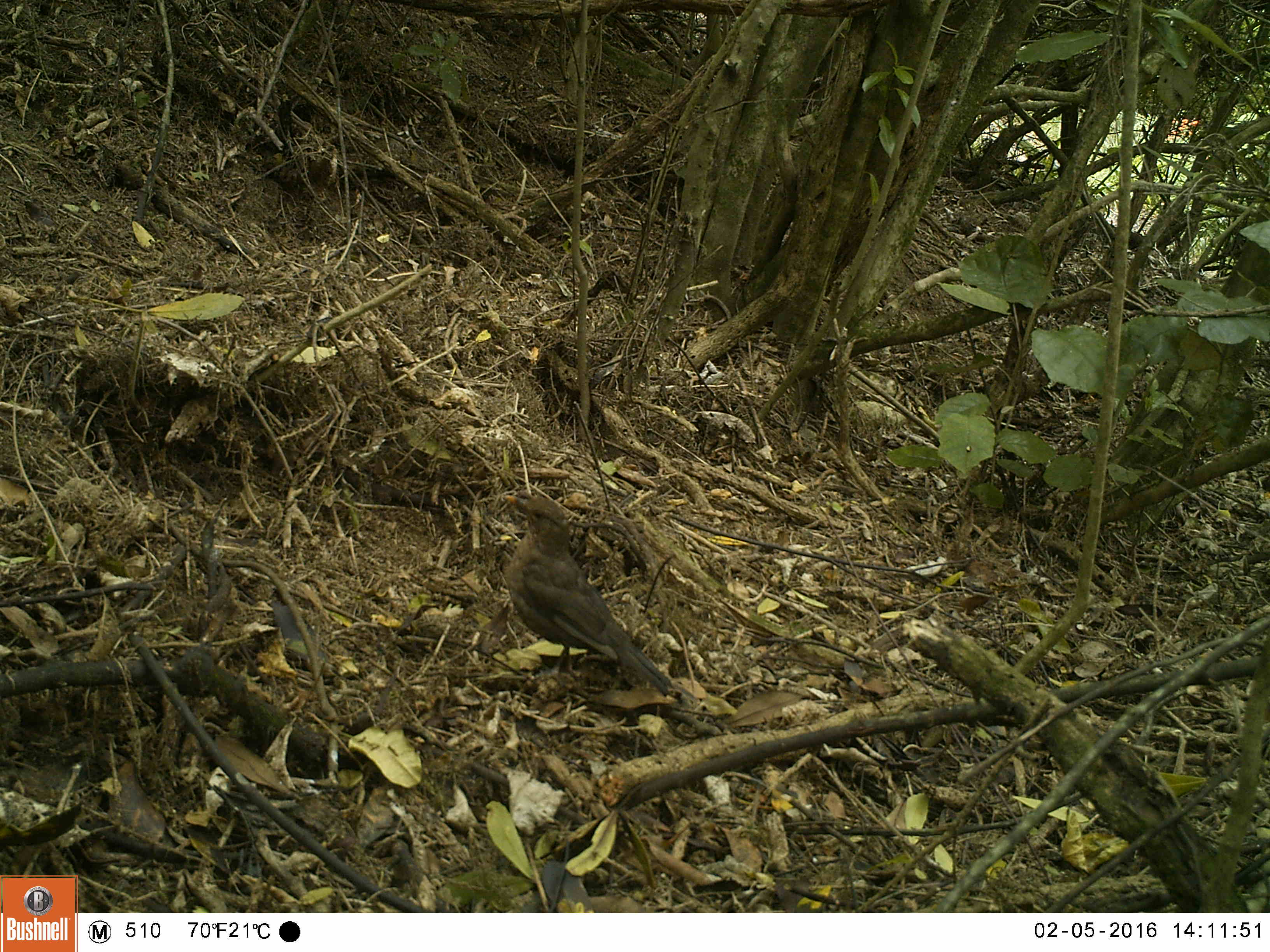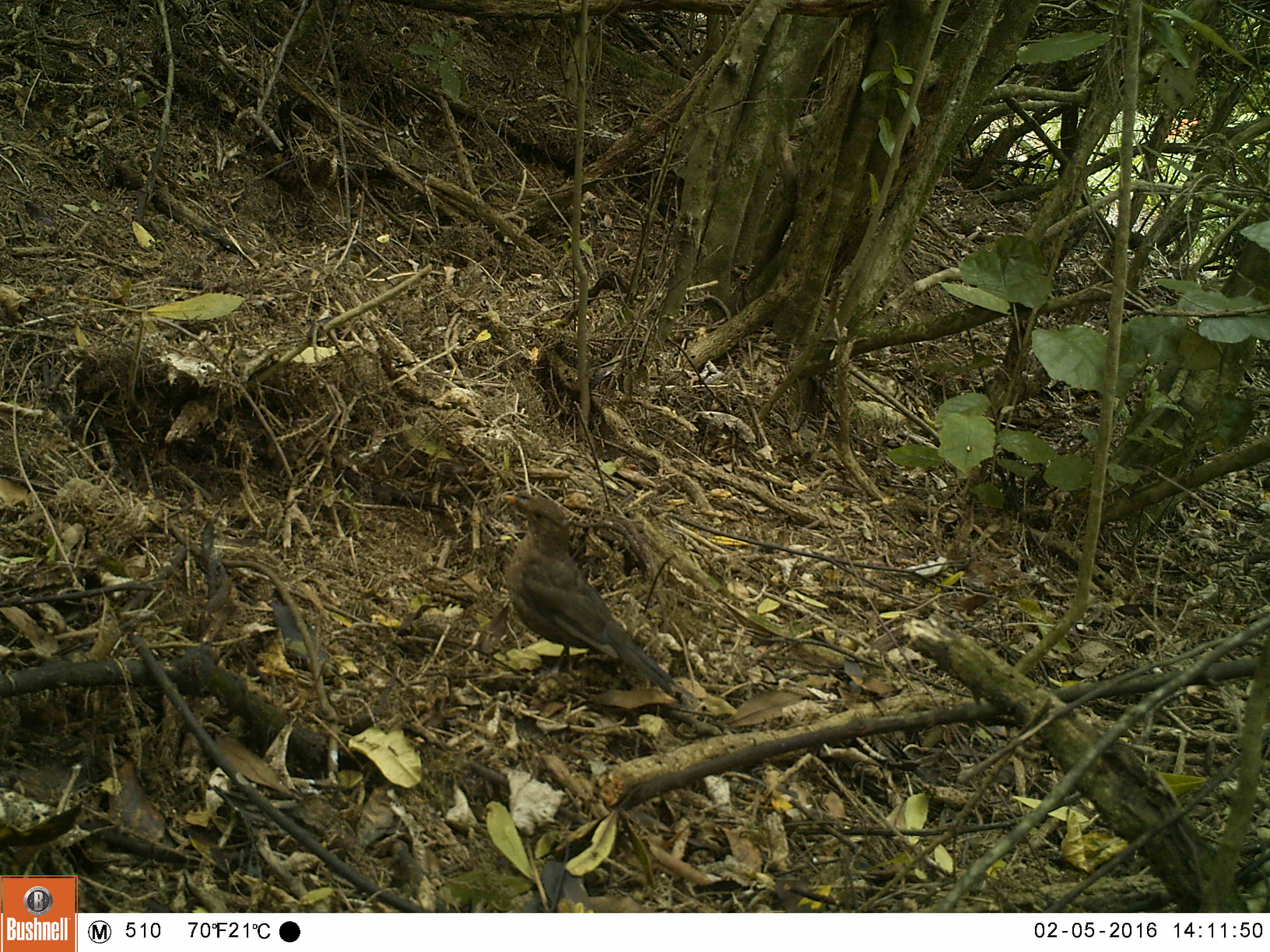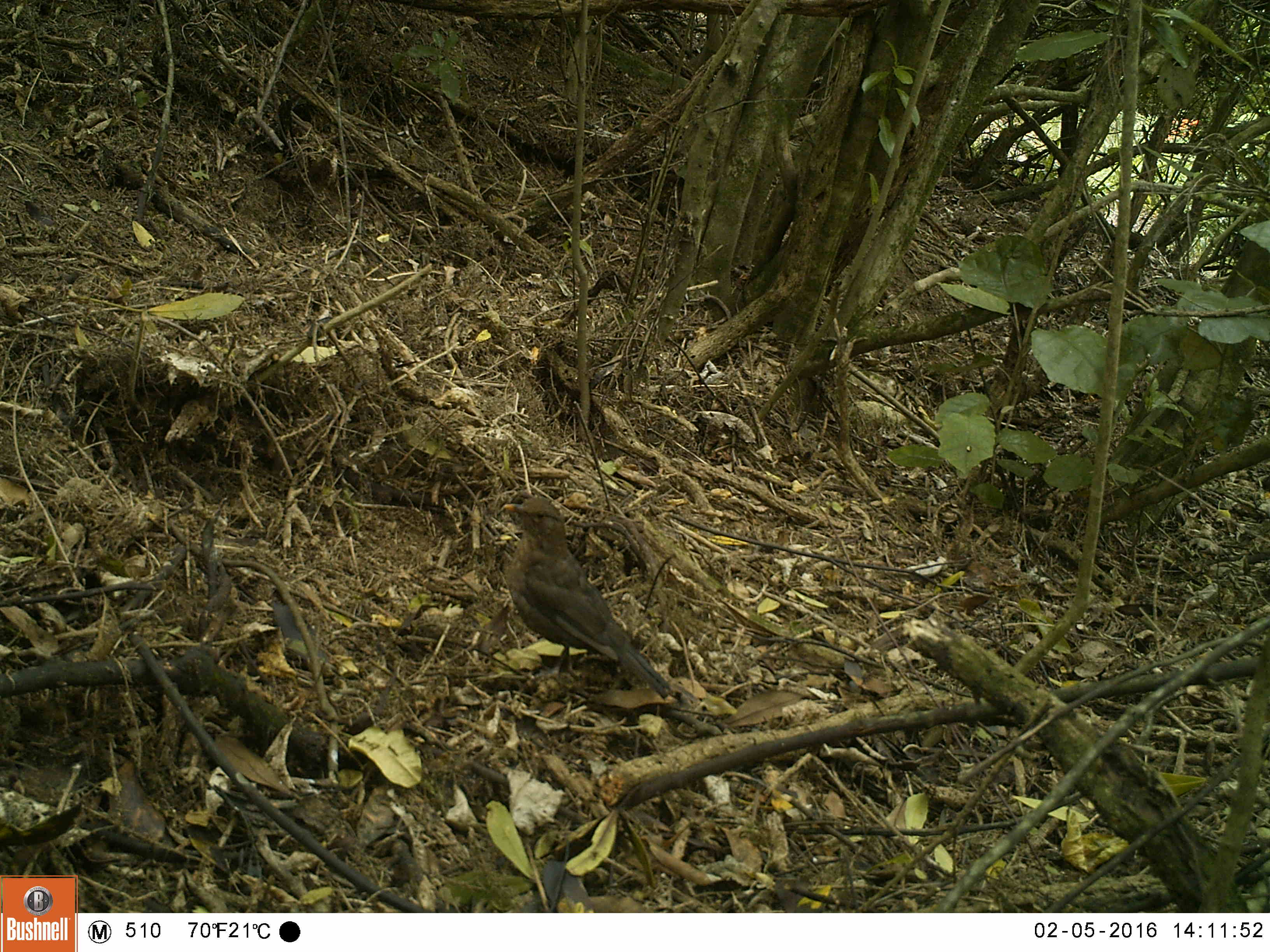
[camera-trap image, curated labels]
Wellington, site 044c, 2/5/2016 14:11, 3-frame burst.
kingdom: Animalia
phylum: Chordata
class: Aves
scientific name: Aves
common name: bird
Bird (Aves).